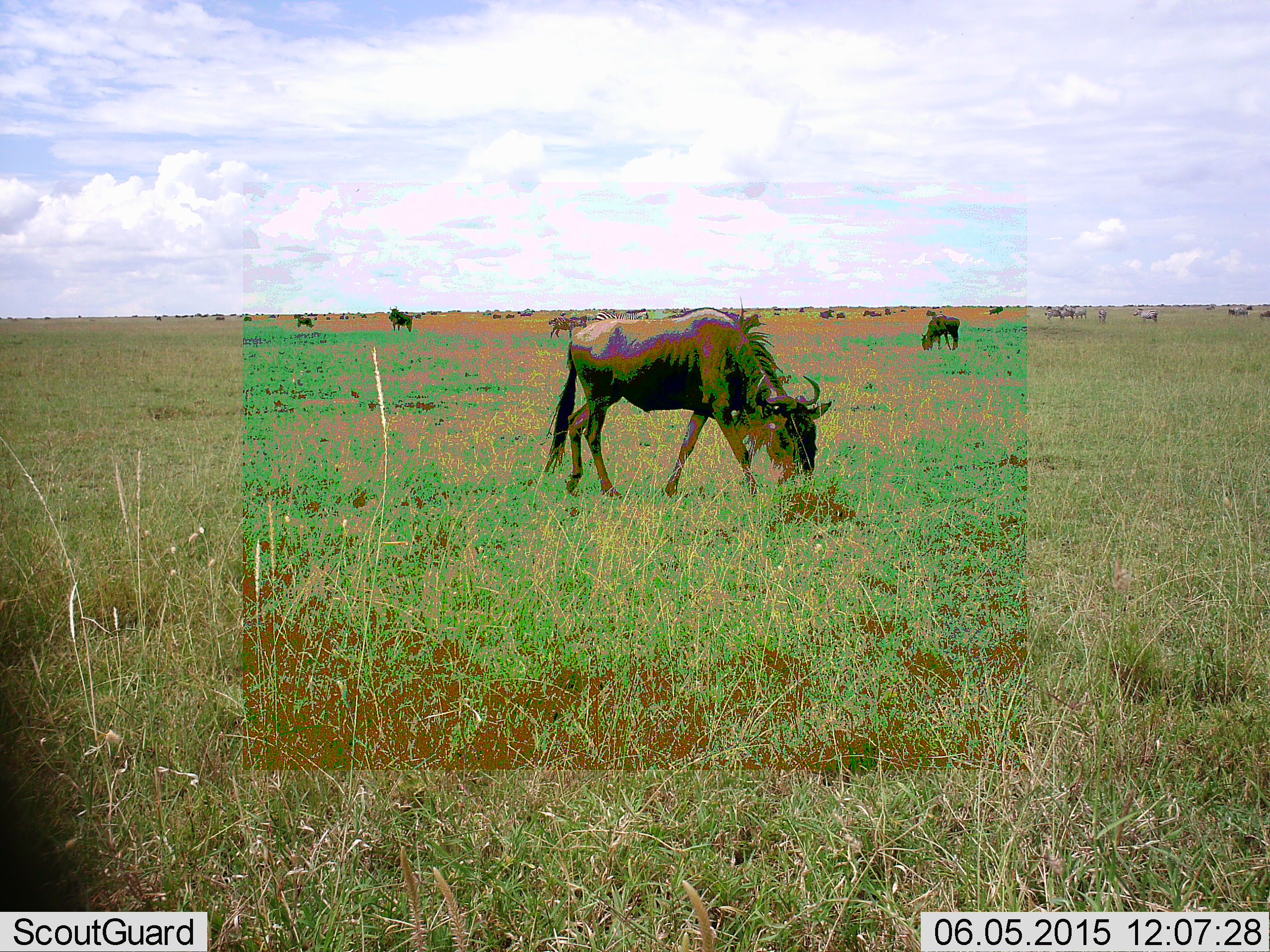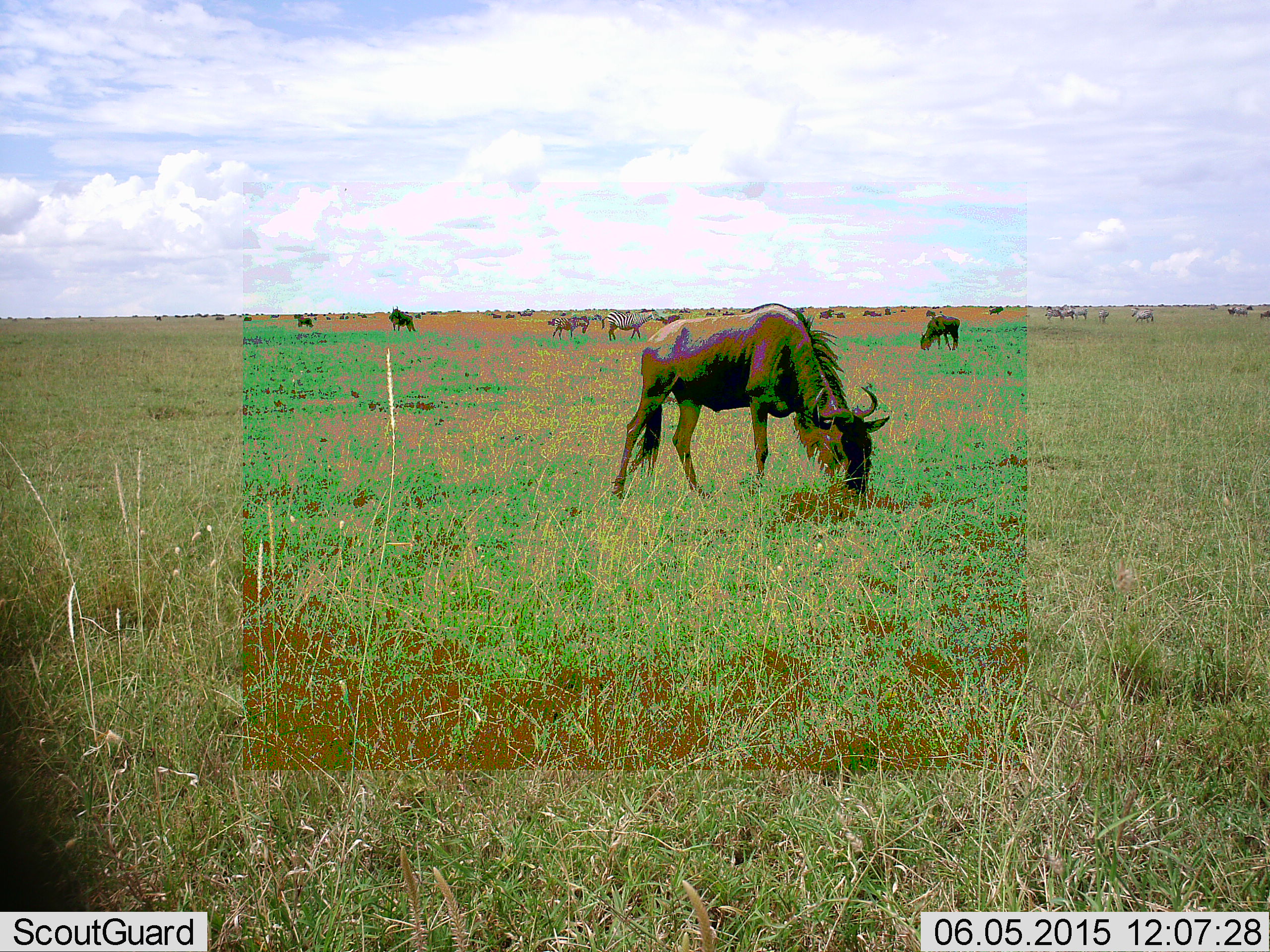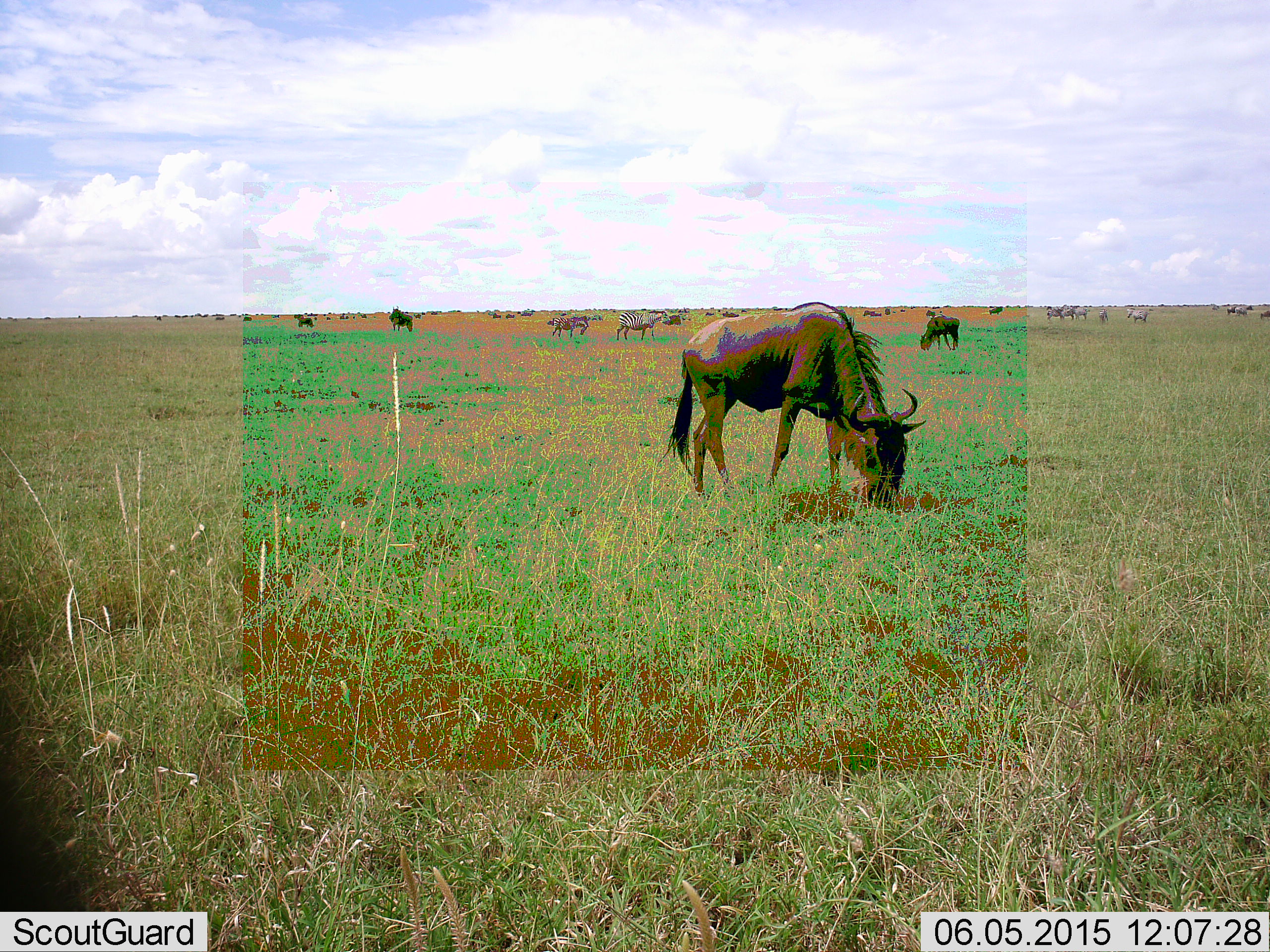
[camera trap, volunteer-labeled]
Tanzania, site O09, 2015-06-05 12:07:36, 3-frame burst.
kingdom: Animalia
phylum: Chordata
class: Mammalia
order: Artiodactyla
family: Bovidae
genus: Connochaetes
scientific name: Connochaetes taurinus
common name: blue wildebeest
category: wildebeest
Wildebeest (blue wildebeest) (Connochaetes taurinus), count 11-50. Behavior (volunteer vote fractions): standing 50%, resting 6%, moving 25%, interacting 0%. Young present (vote fraction): 0%. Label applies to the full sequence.